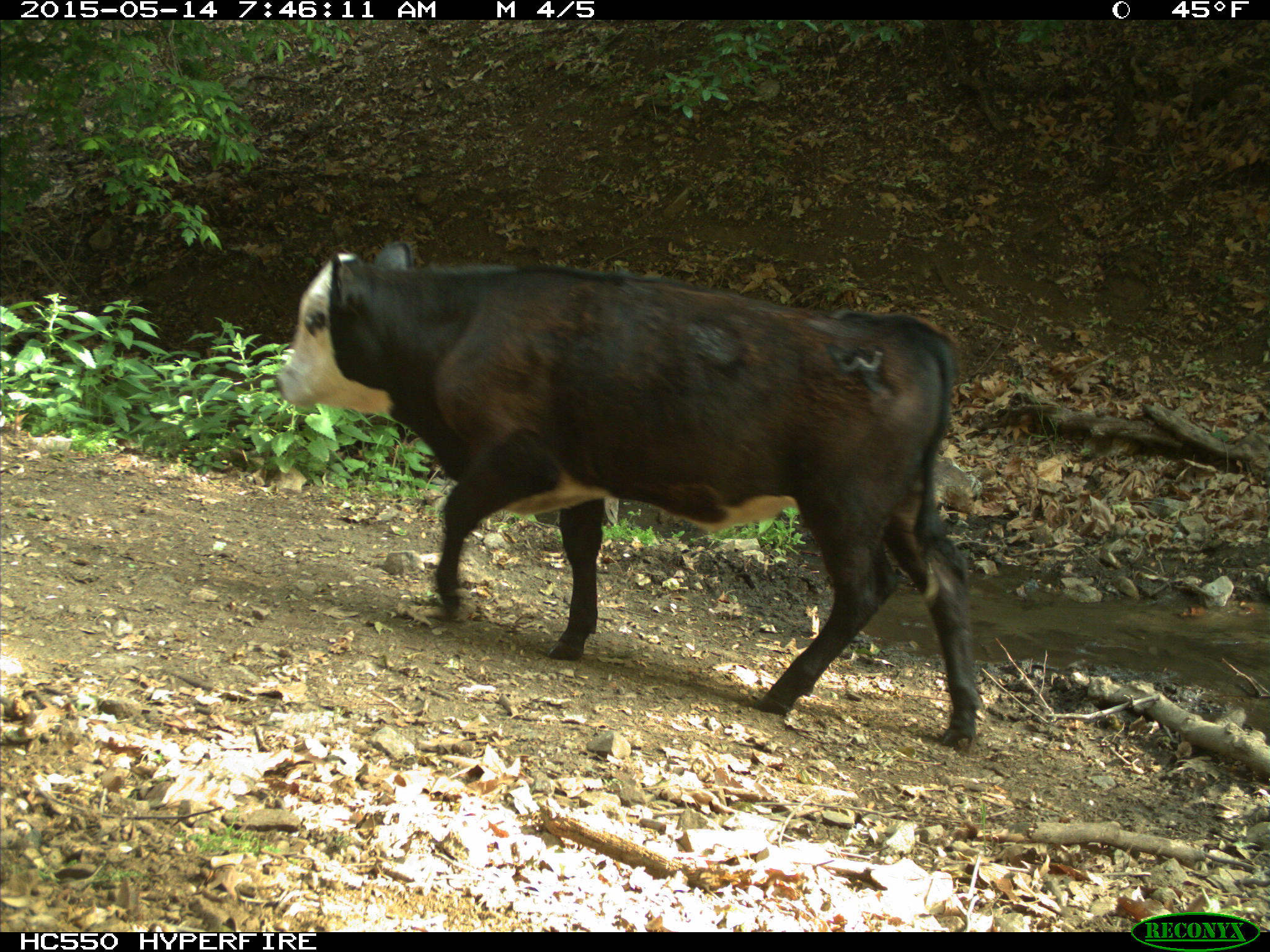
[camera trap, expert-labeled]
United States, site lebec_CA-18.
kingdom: Animalia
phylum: Chordata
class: Mammalia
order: Artiodactyla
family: Bovidae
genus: Bos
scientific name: Bos taurus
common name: domestic cow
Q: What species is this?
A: Bos taurus (domestic cow).